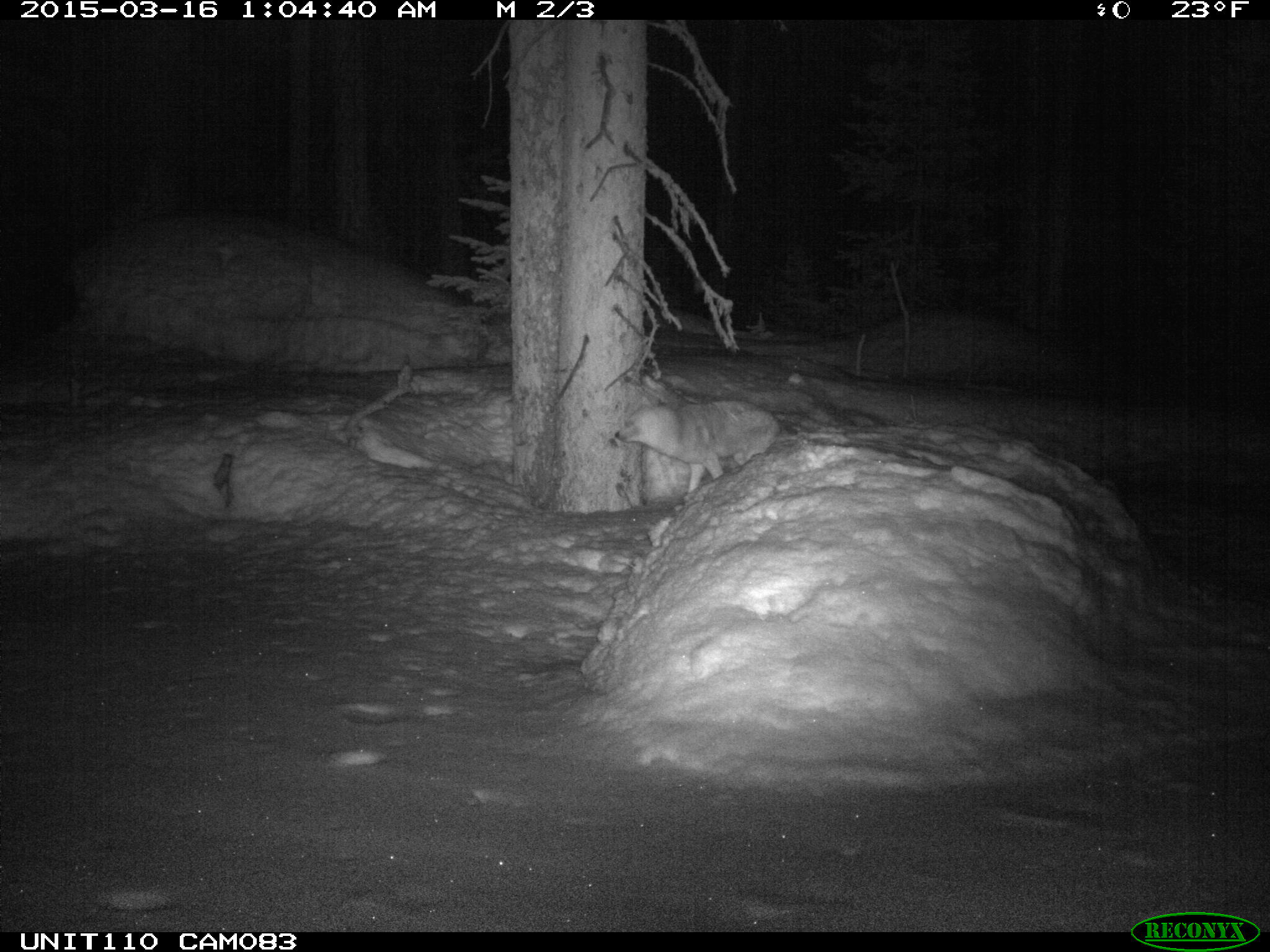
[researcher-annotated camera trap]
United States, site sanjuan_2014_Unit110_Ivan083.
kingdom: Animalia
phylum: Chordata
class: Mammalia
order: Carnivora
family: Canidae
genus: Canis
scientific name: Canis latrans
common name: coyote